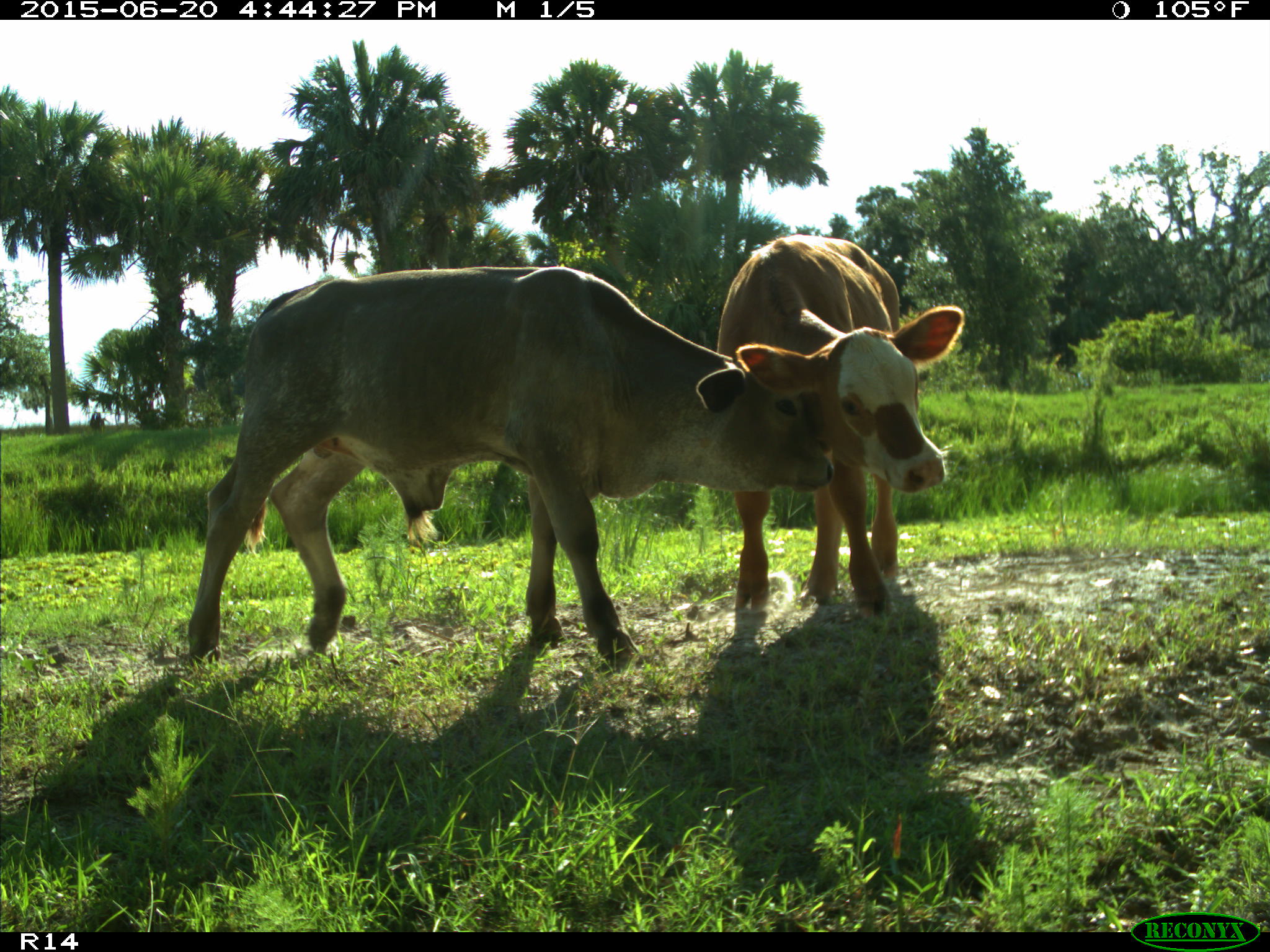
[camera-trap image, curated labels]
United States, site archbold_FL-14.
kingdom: Animalia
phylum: Chordata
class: Mammalia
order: Artiodactyla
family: Bovidae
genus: Bos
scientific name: Bos taurus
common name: domestic cow